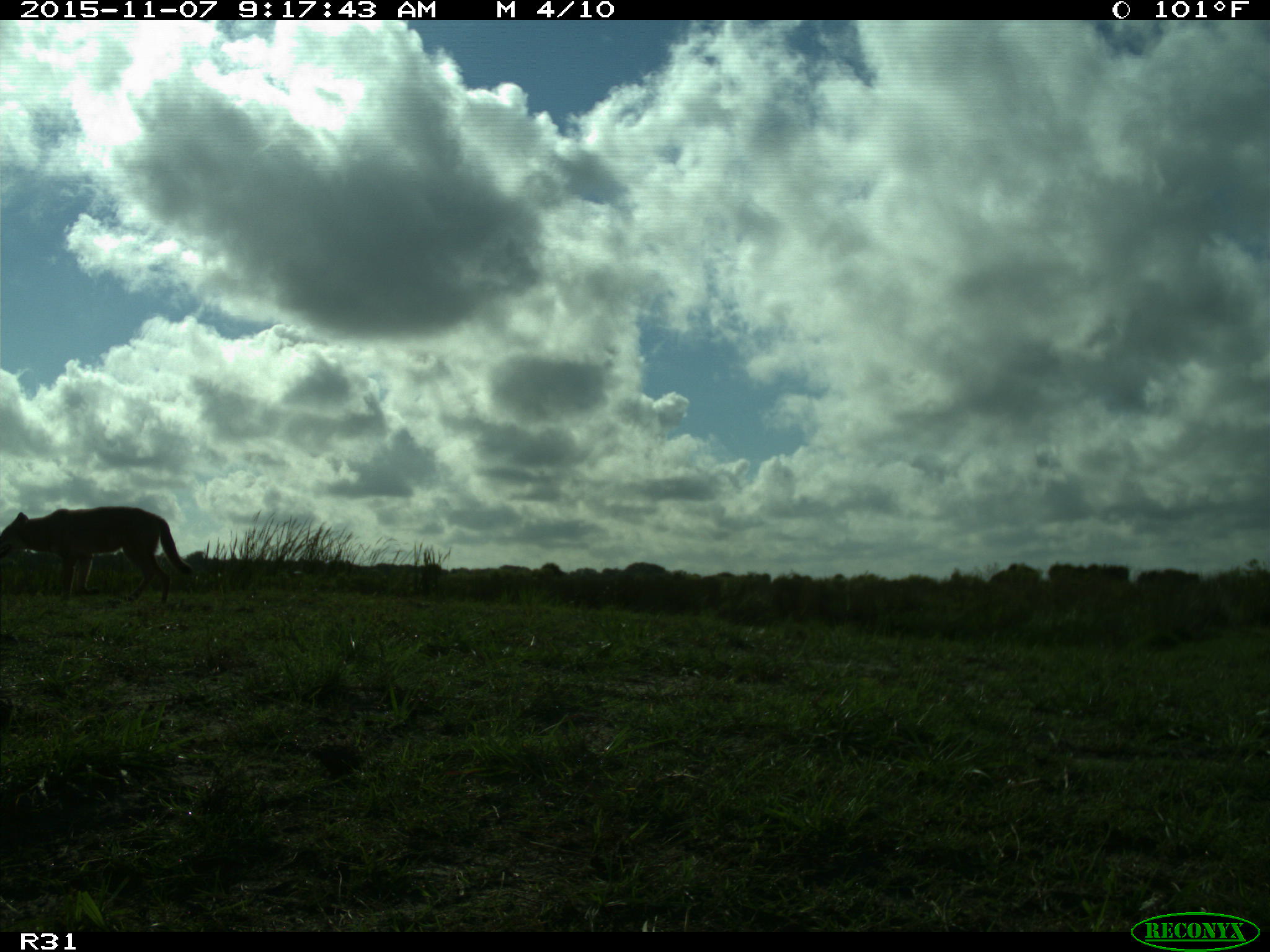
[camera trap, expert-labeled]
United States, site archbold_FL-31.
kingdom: Animalia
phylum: Chordata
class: Mammalia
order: Carnivora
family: Canidae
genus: Canis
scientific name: Canis latrans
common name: coyote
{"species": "Canis latrans (coyote)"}